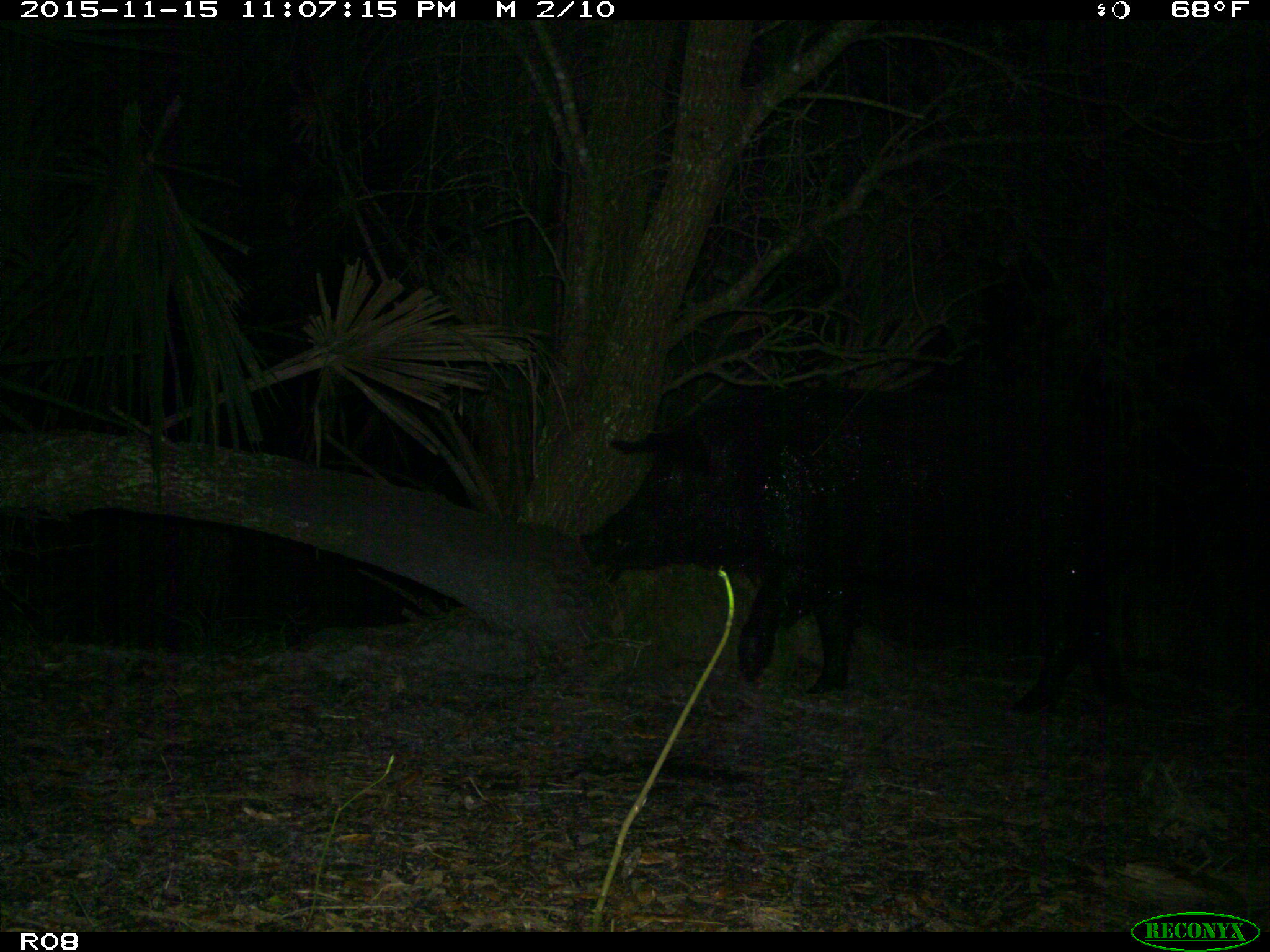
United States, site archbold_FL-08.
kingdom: Animalia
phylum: Chordata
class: Mammalia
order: Artiodactyla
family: Suidae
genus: Sus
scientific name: Sus scrofa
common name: wild boar